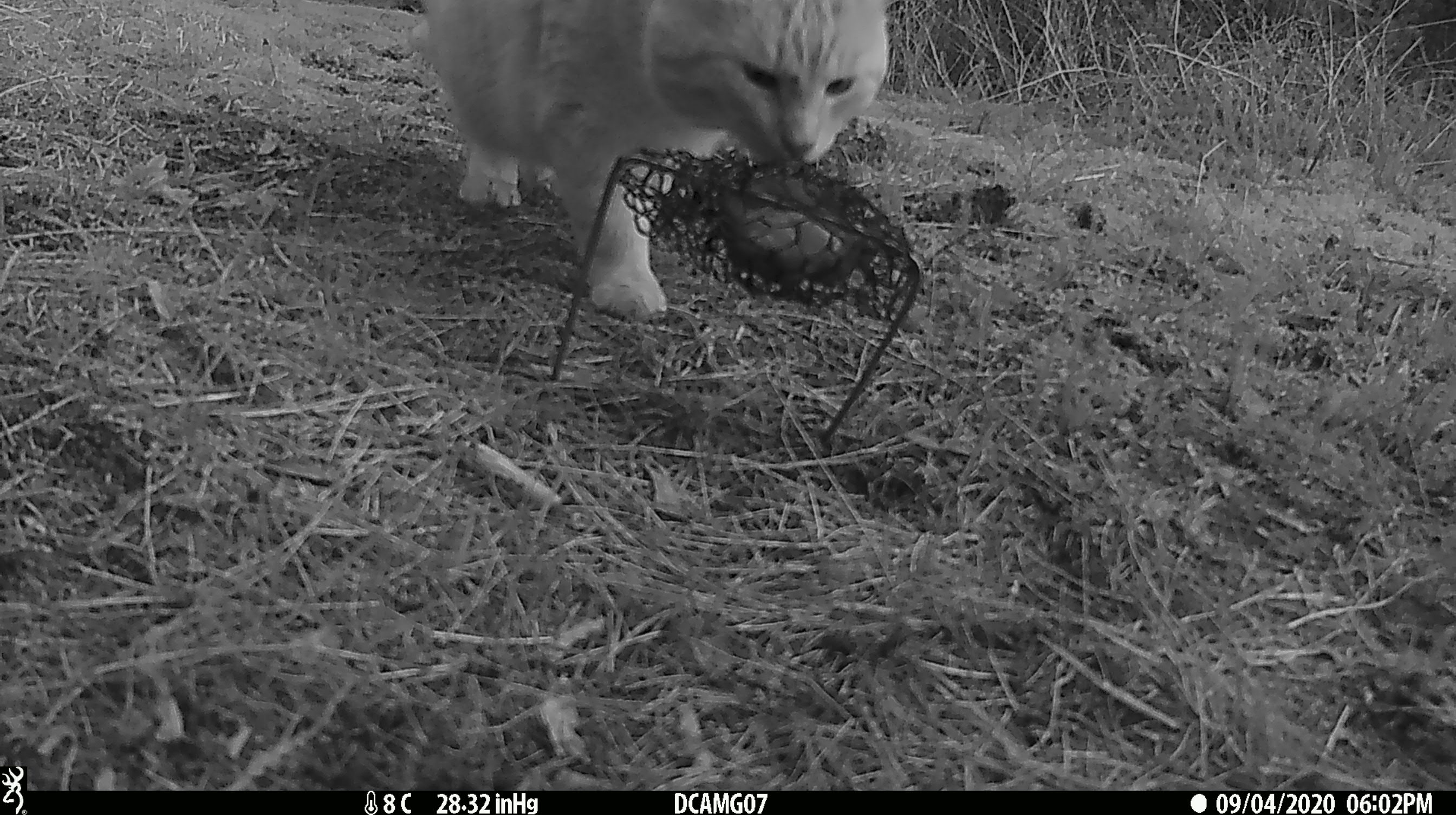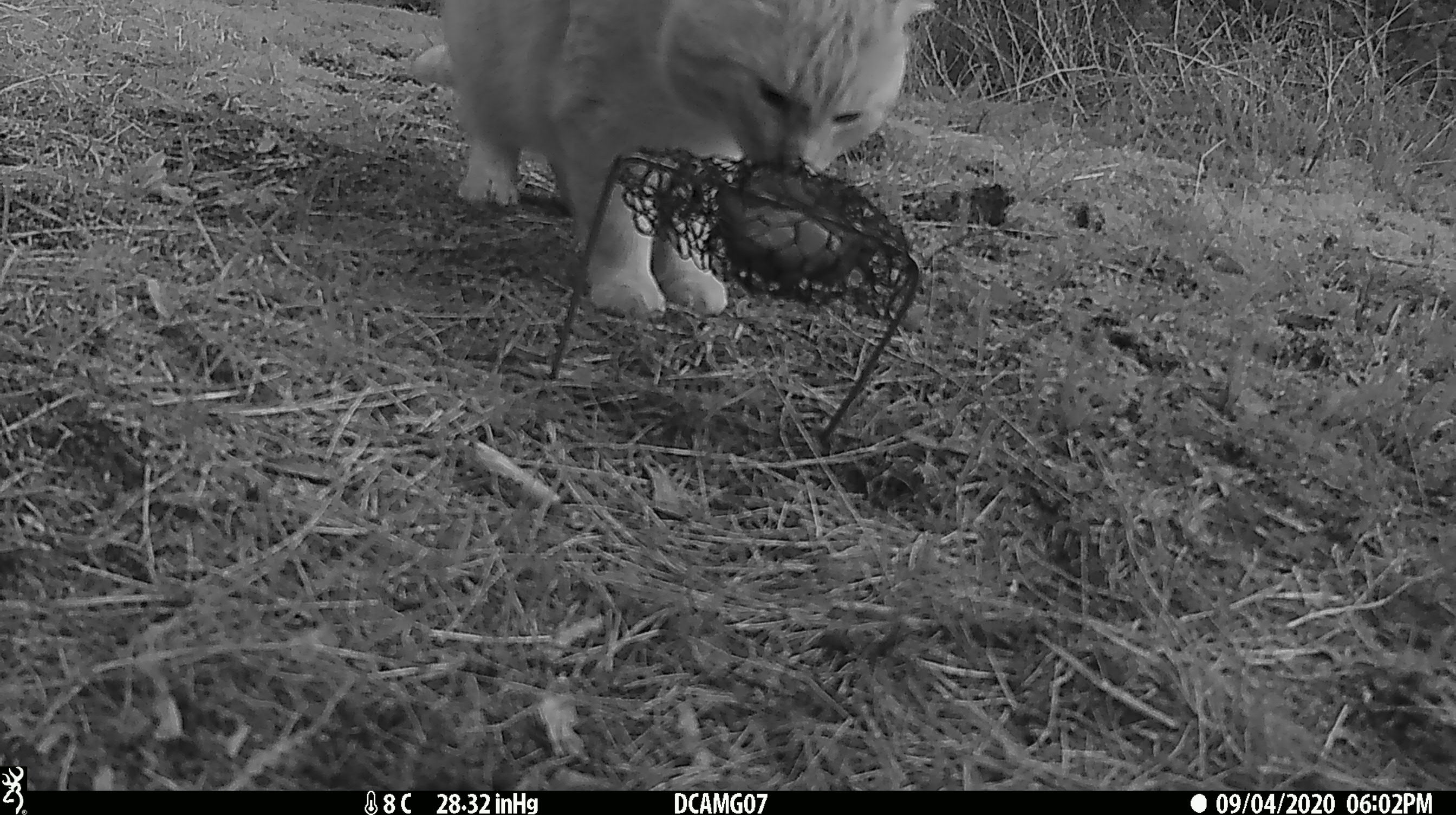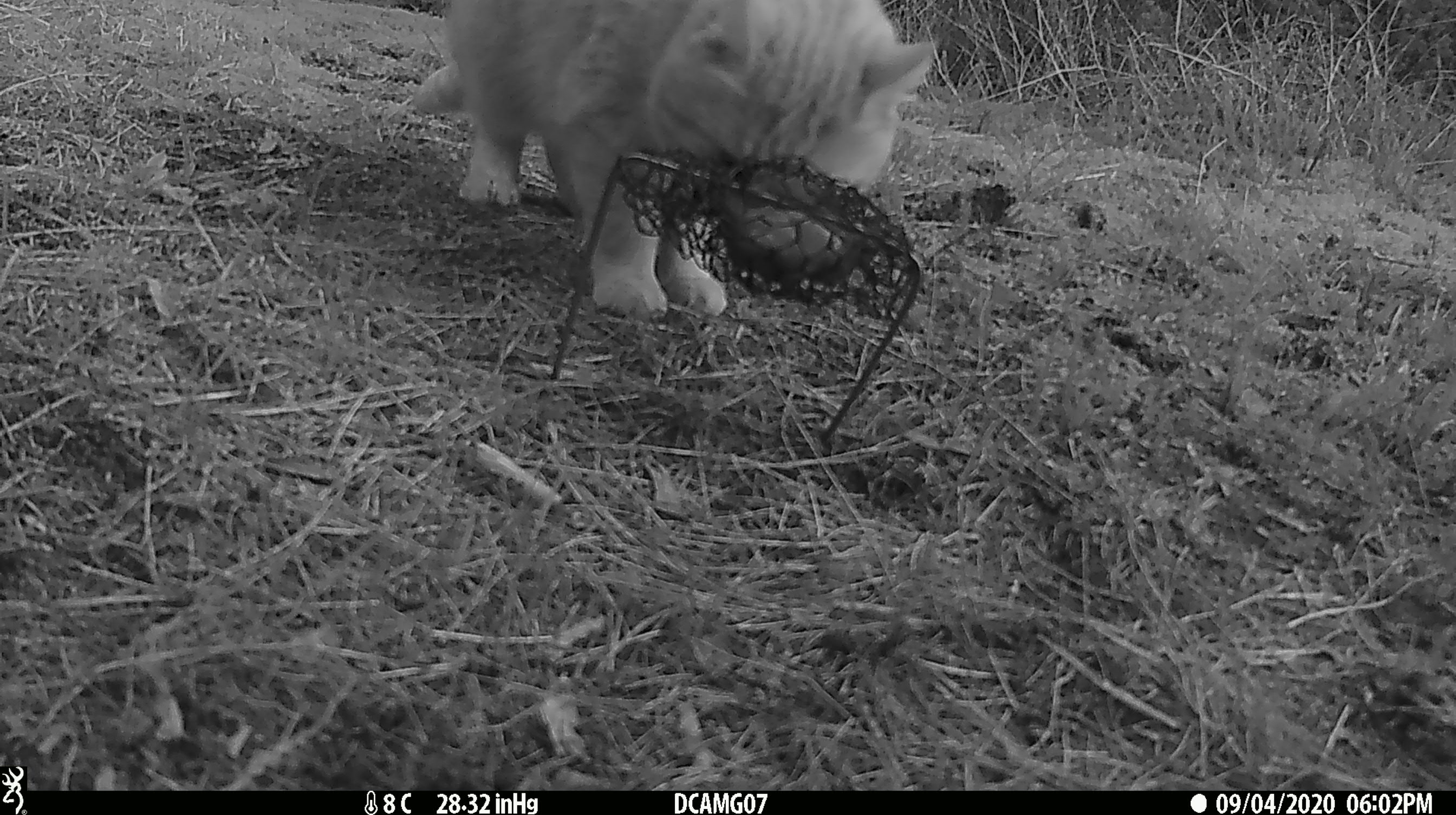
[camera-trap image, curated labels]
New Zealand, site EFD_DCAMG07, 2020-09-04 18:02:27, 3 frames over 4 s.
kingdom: Animalia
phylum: Chordata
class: Mammalia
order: Carnivora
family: Felidae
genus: Felis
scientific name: Felis catus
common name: domestic cat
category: cat